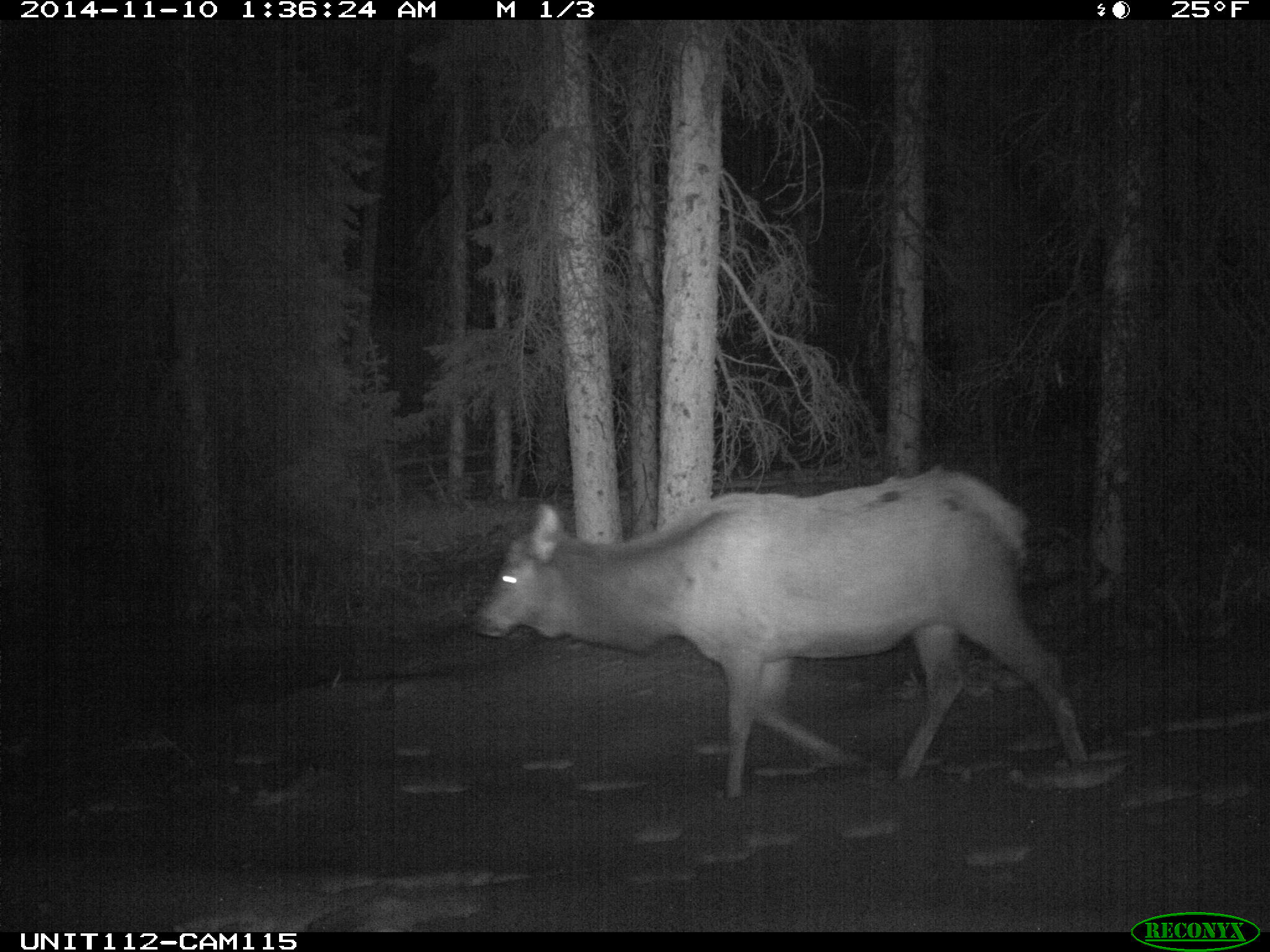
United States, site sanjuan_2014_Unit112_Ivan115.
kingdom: Animalia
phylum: Chordata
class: Mammalia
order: Artiodactyla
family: Cervidae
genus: Cervus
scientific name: Cervus elaphus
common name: red deer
Cervus elaphus (red deer).